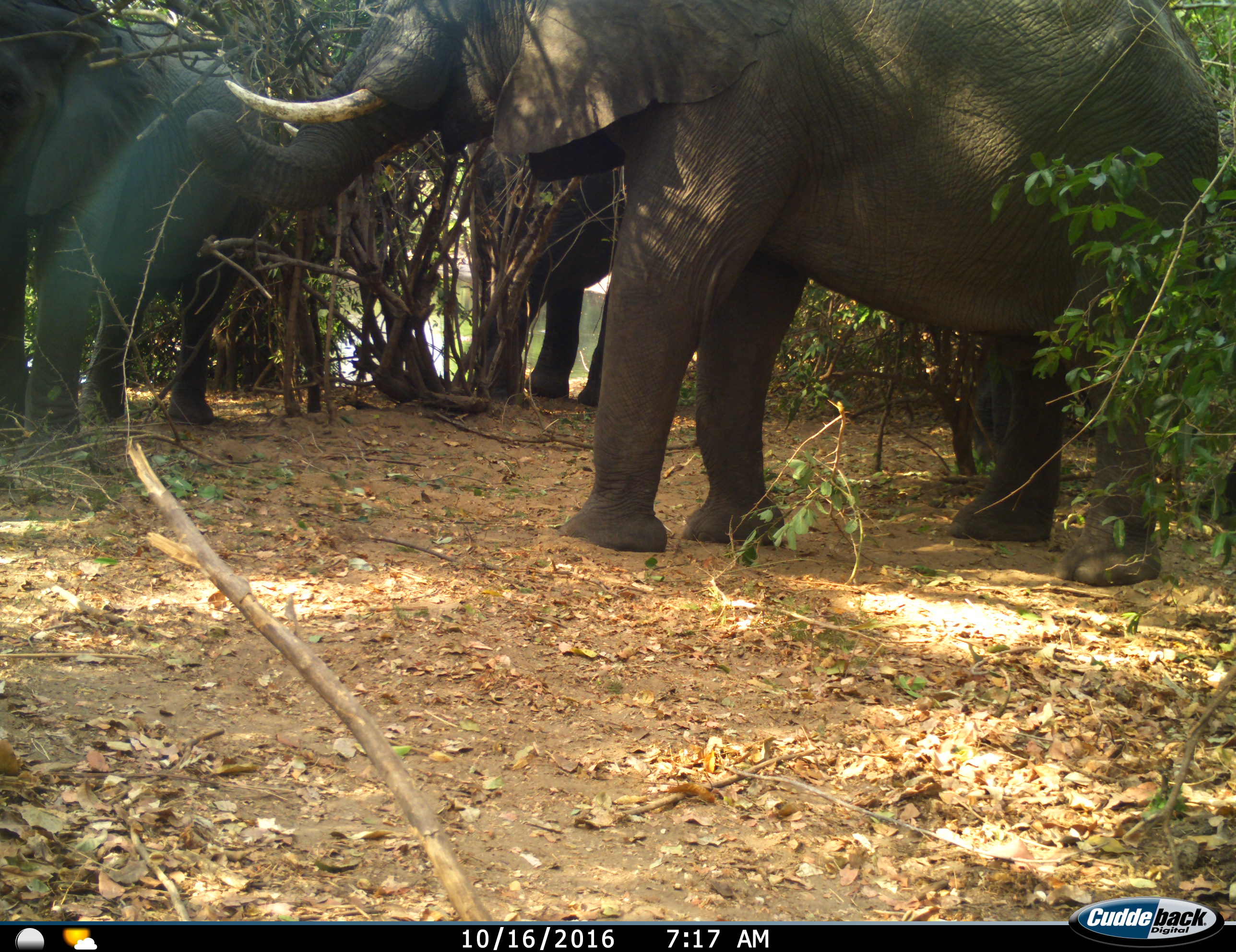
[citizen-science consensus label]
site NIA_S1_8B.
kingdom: Animalia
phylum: Chordata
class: Mammalia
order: Proboscidea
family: Elephantidae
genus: Loxodonta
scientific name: Loxodonta africana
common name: african bush elephant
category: elephant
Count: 3.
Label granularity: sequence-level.